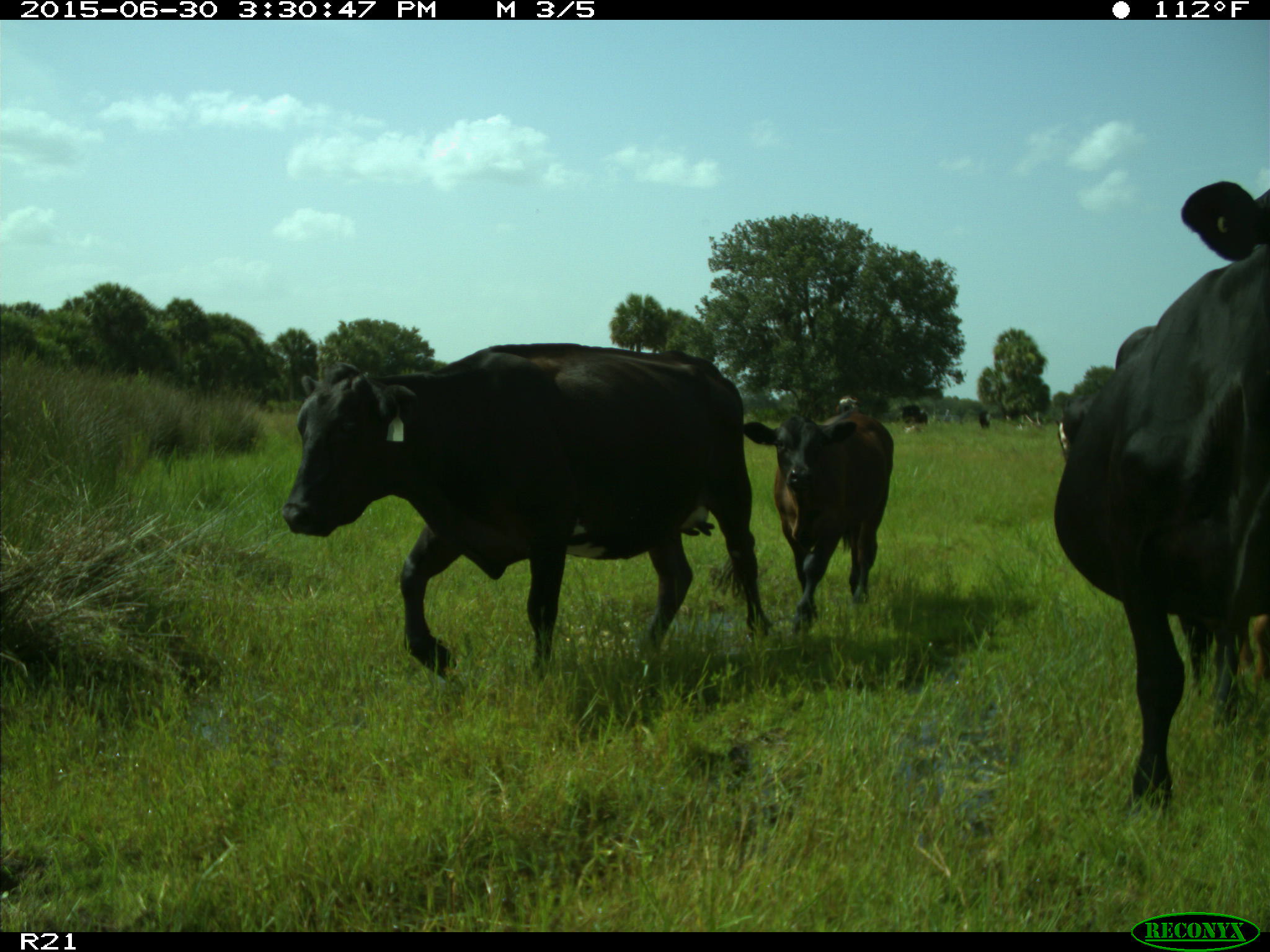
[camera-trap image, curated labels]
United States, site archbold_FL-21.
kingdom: Animalia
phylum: Chordata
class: Mammalia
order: Artiodactyla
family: Bovidae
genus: Bos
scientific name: Bos taurus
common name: domestic cow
Bos taurus (domestic cow).